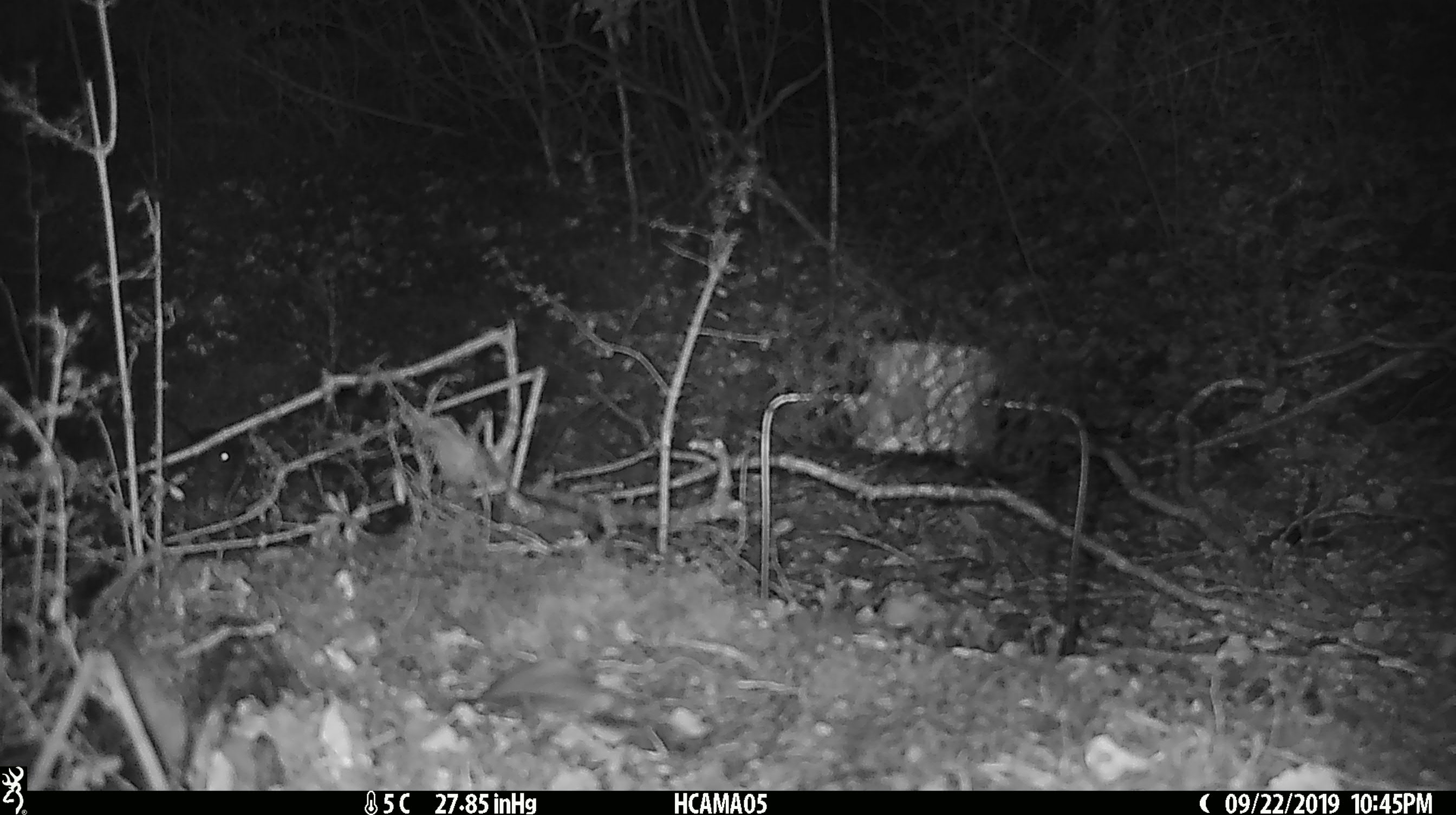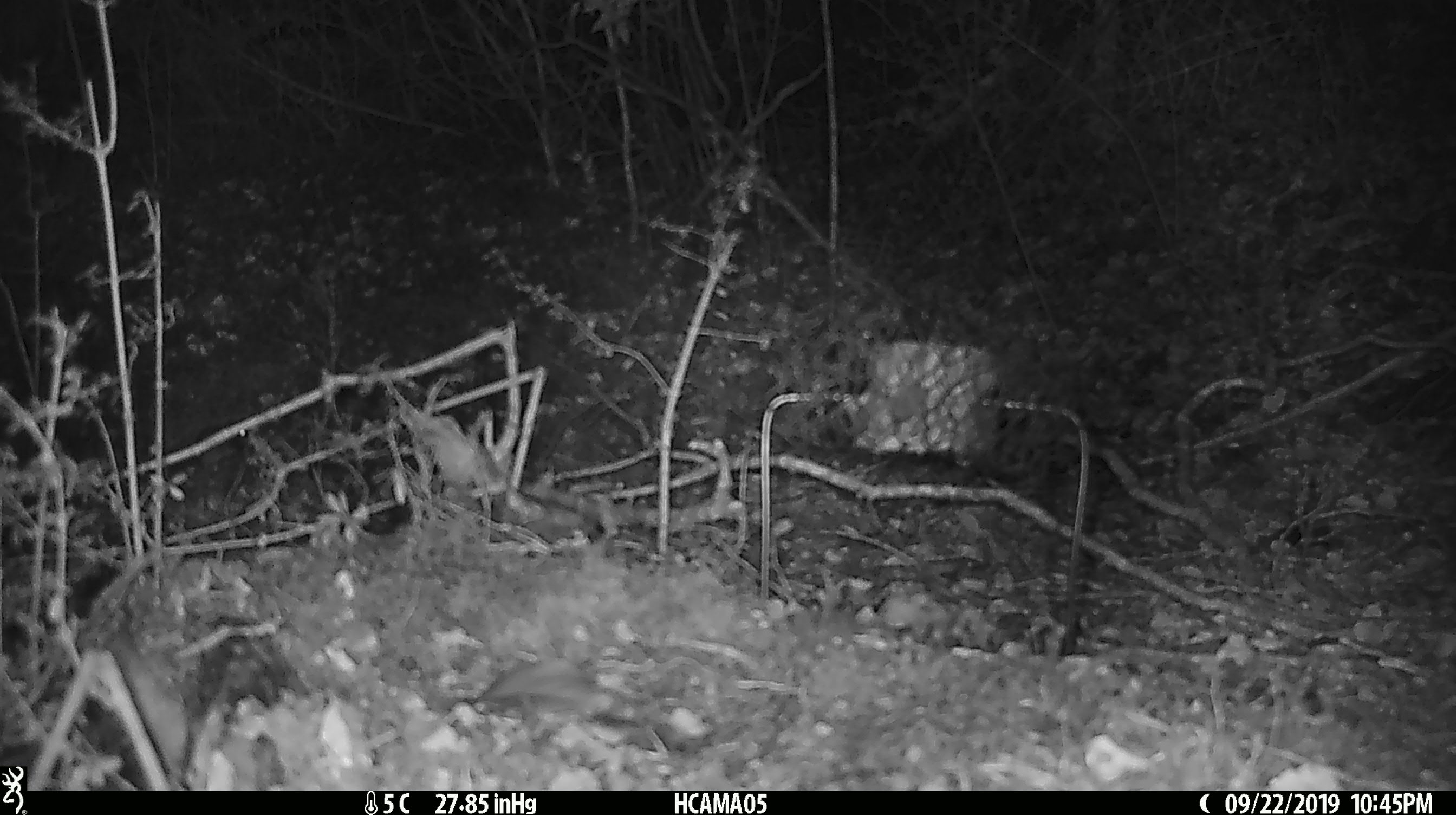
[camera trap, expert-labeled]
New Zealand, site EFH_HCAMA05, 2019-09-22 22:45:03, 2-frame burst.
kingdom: Animalia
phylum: Chordata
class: Mammalia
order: Rodentia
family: Muridae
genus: Mus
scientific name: Mus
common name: mouse